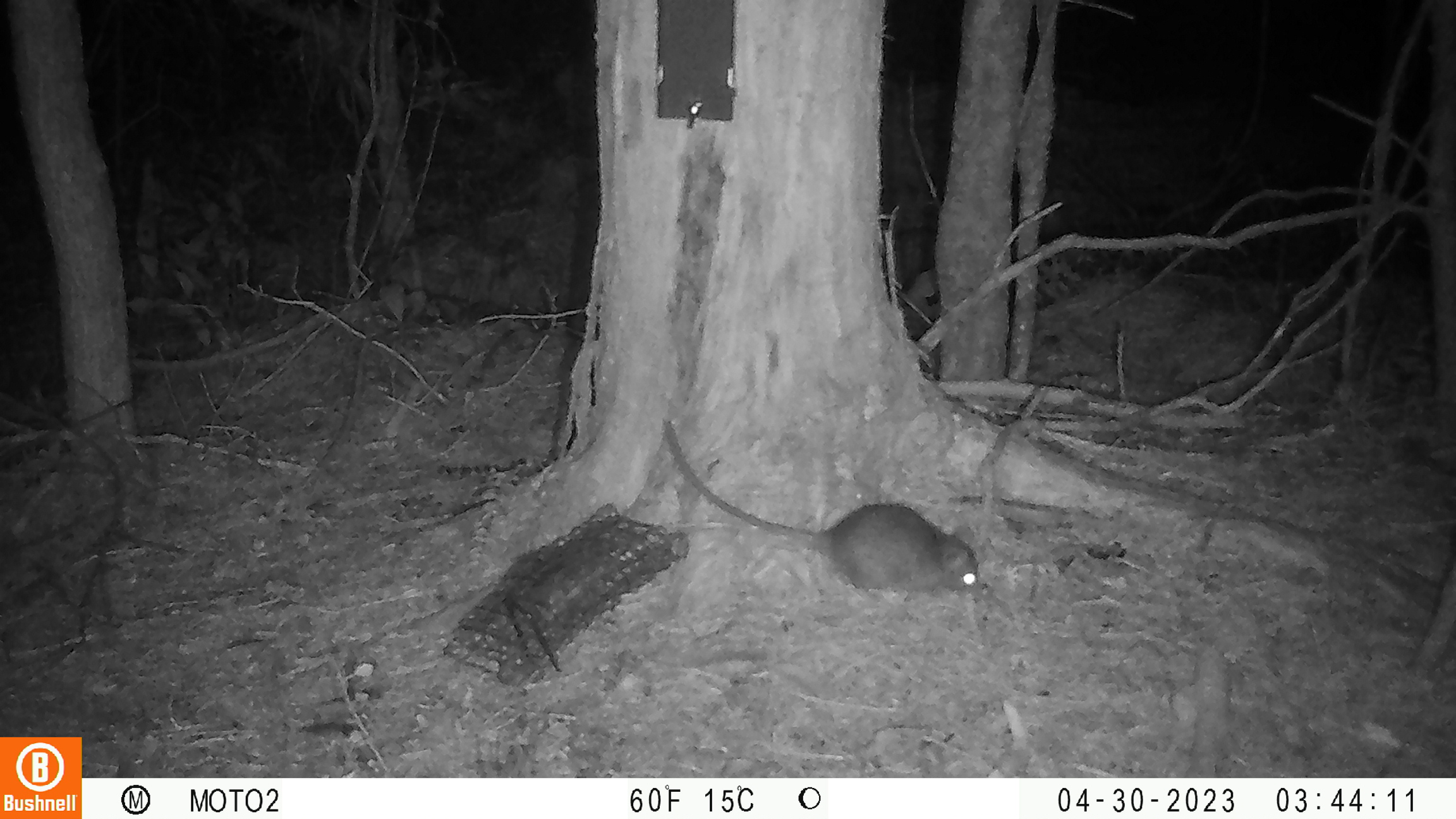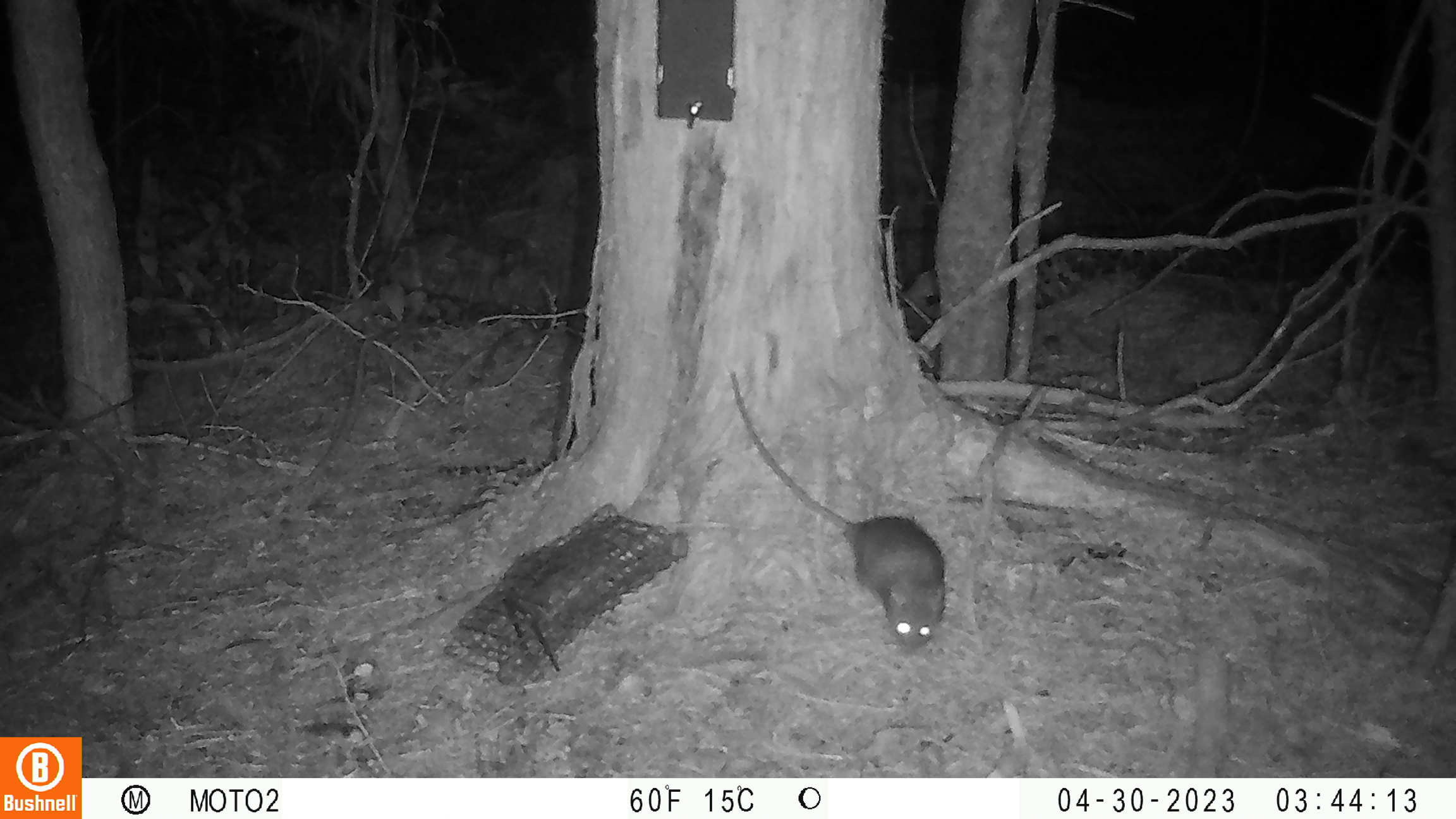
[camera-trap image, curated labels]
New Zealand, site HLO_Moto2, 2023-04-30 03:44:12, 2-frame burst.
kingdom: Animalia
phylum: Chordata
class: Mammalia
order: Rodentia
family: Muridae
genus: Rattus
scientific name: Rattus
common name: rat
Rat (Rattus).